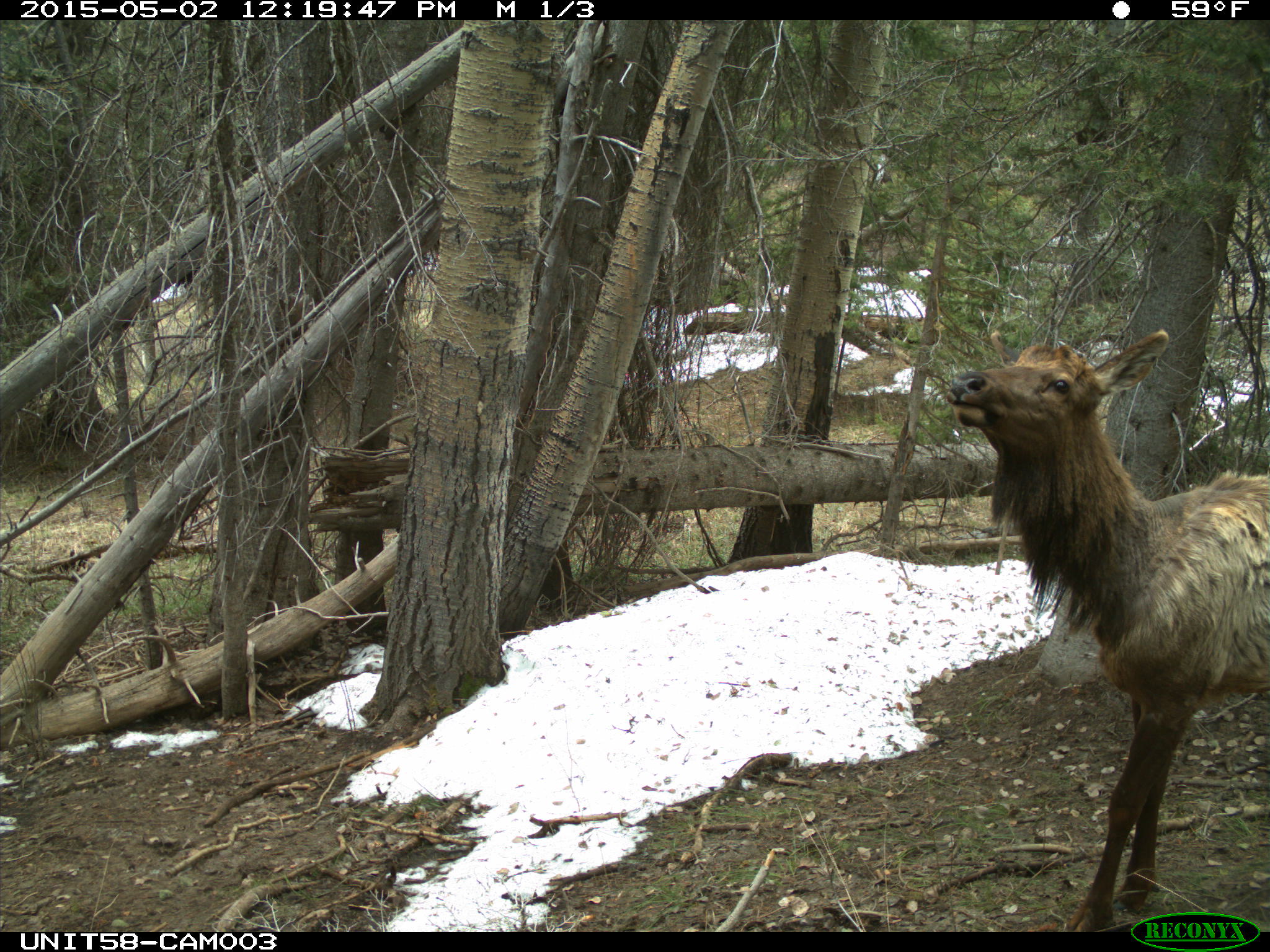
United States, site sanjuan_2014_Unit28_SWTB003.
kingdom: Animalia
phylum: Chordata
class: Mammalia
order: Artiodactyla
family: Cervidae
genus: Cervus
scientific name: Cervus elaphus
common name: red deer